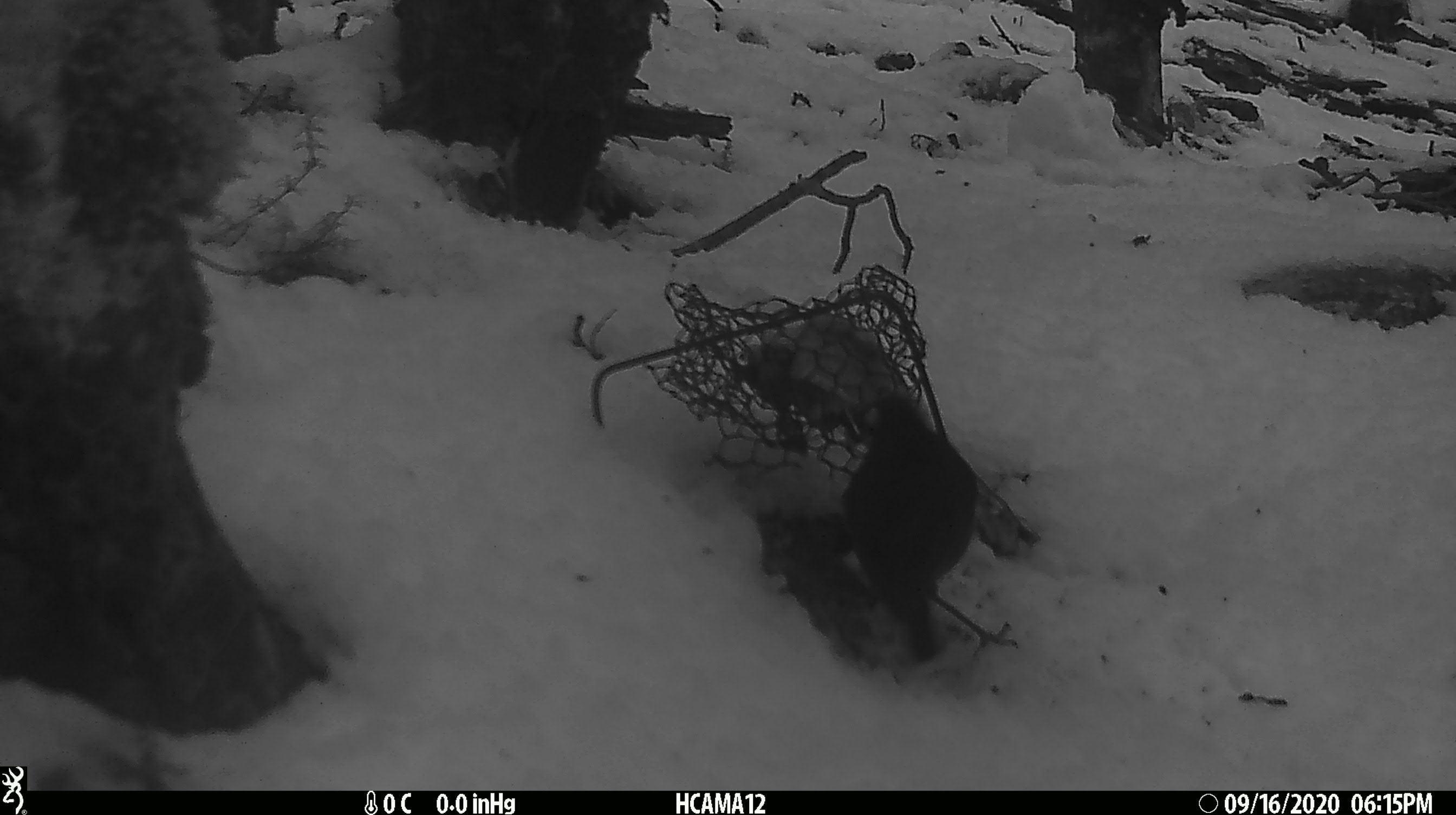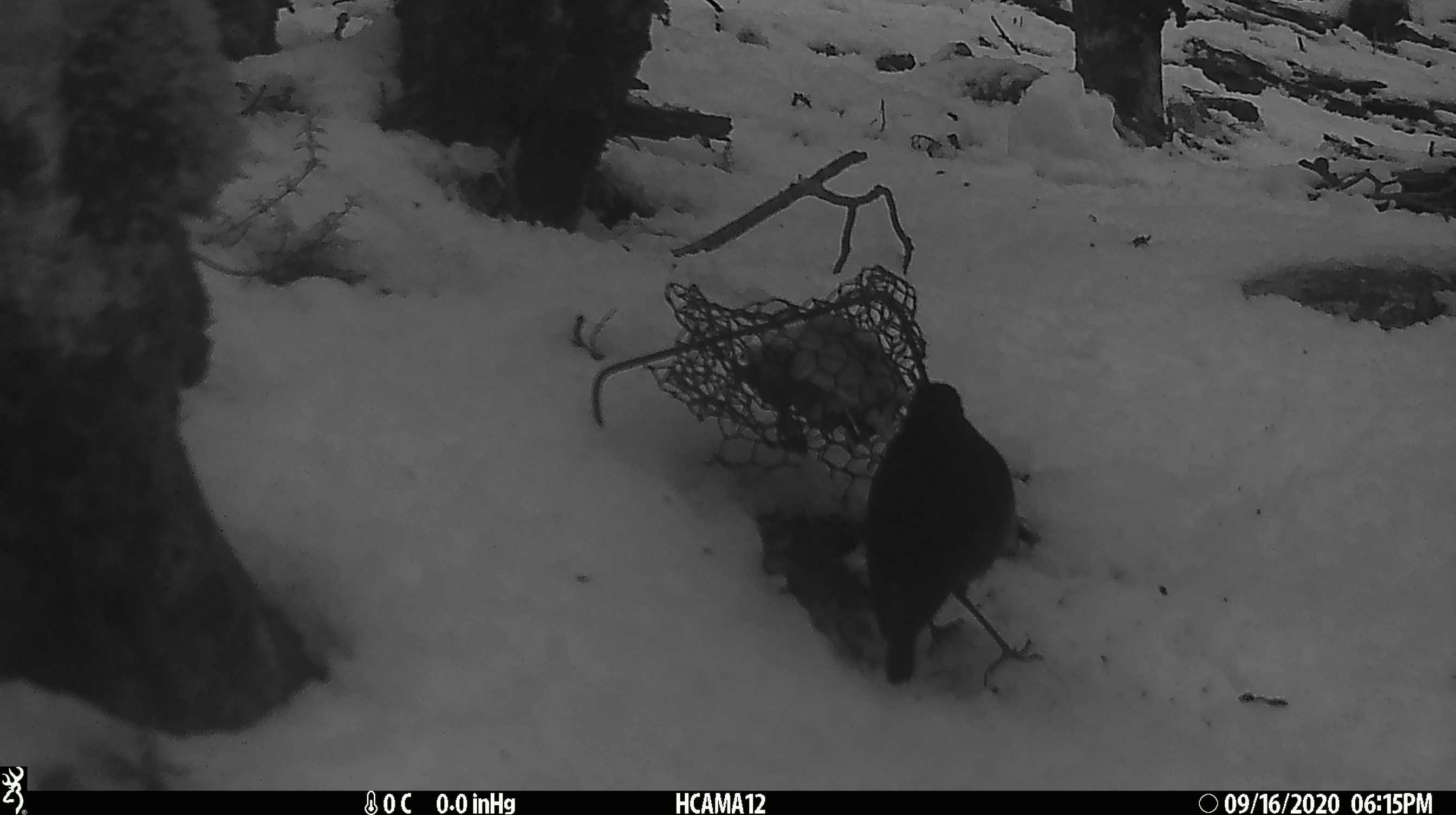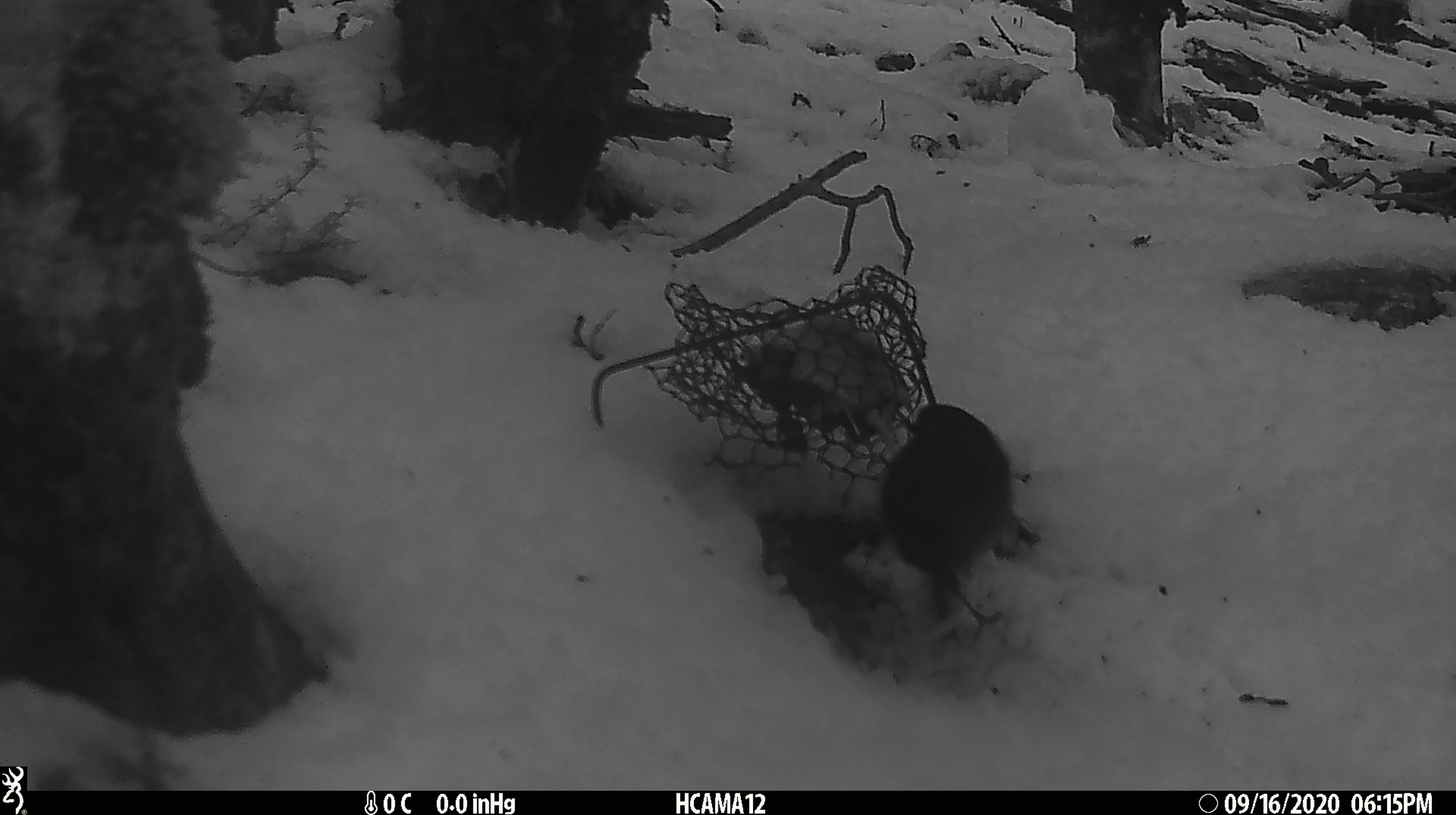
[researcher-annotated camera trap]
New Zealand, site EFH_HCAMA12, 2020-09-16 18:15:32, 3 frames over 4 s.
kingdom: Animalia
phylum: Chordata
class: Aves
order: Passeriformes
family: Petroicidae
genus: Petroica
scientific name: Petroica australis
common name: new zealand robin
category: robin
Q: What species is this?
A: Robin (new zealand robin) (Petroica australis).